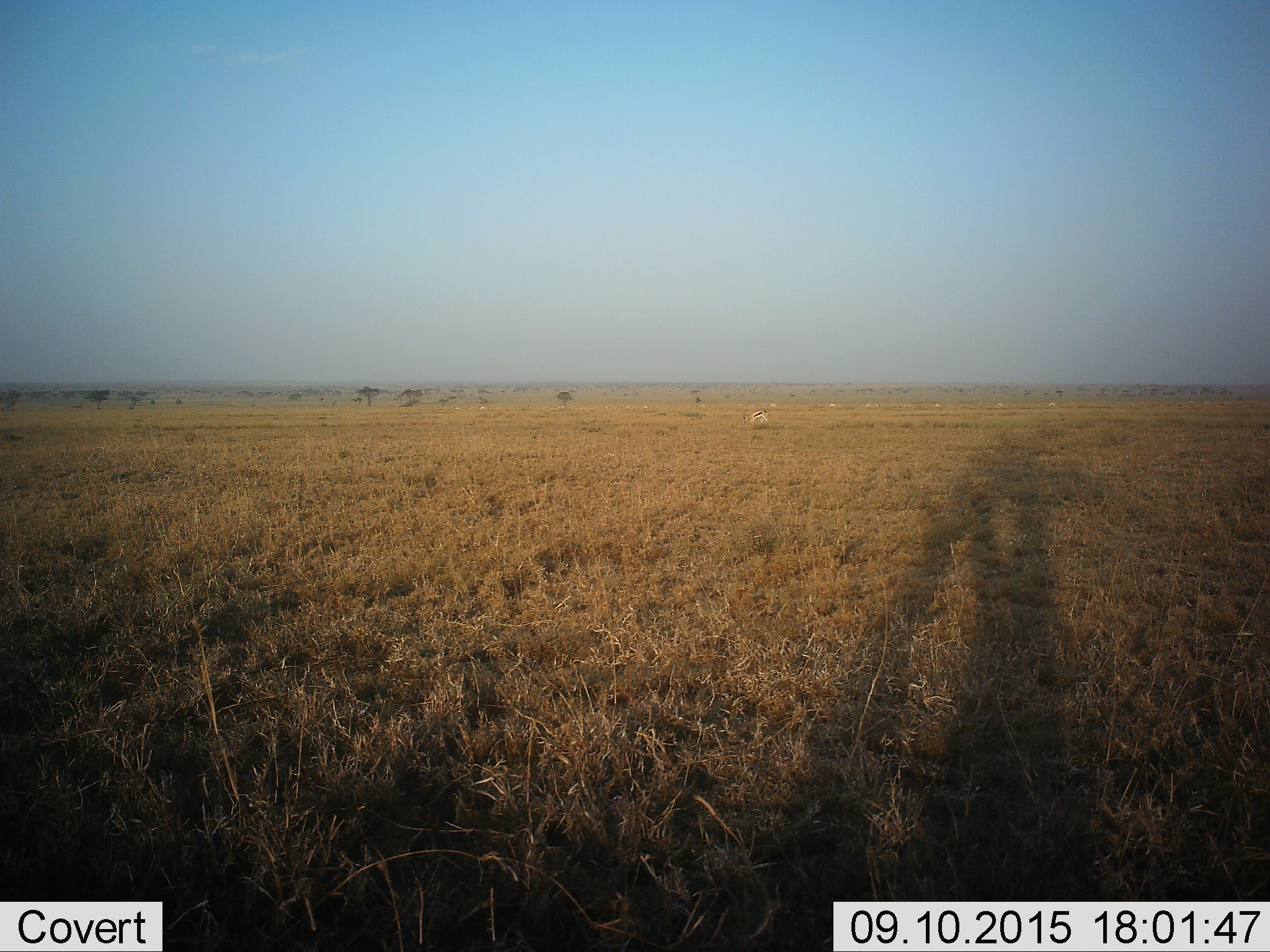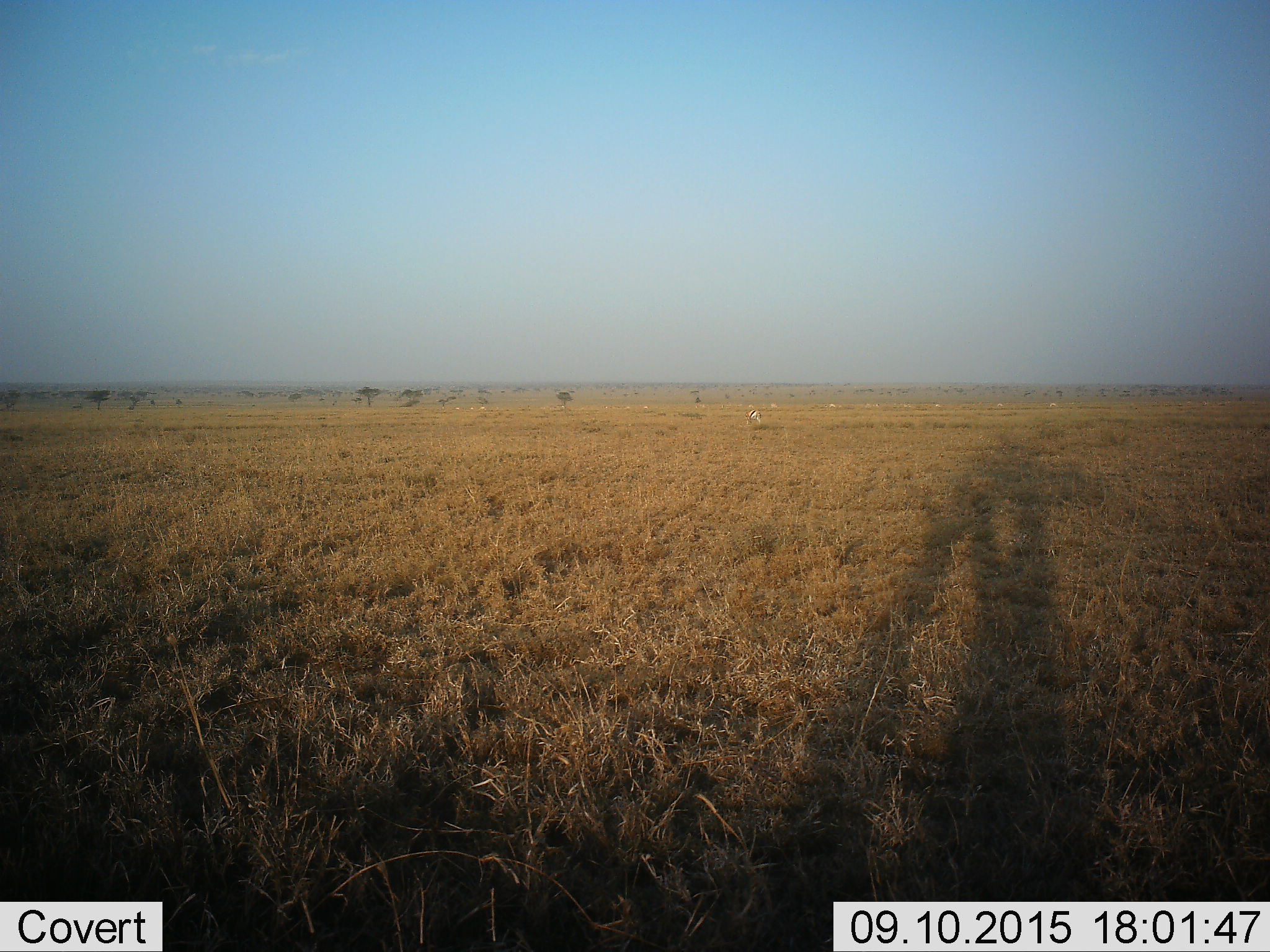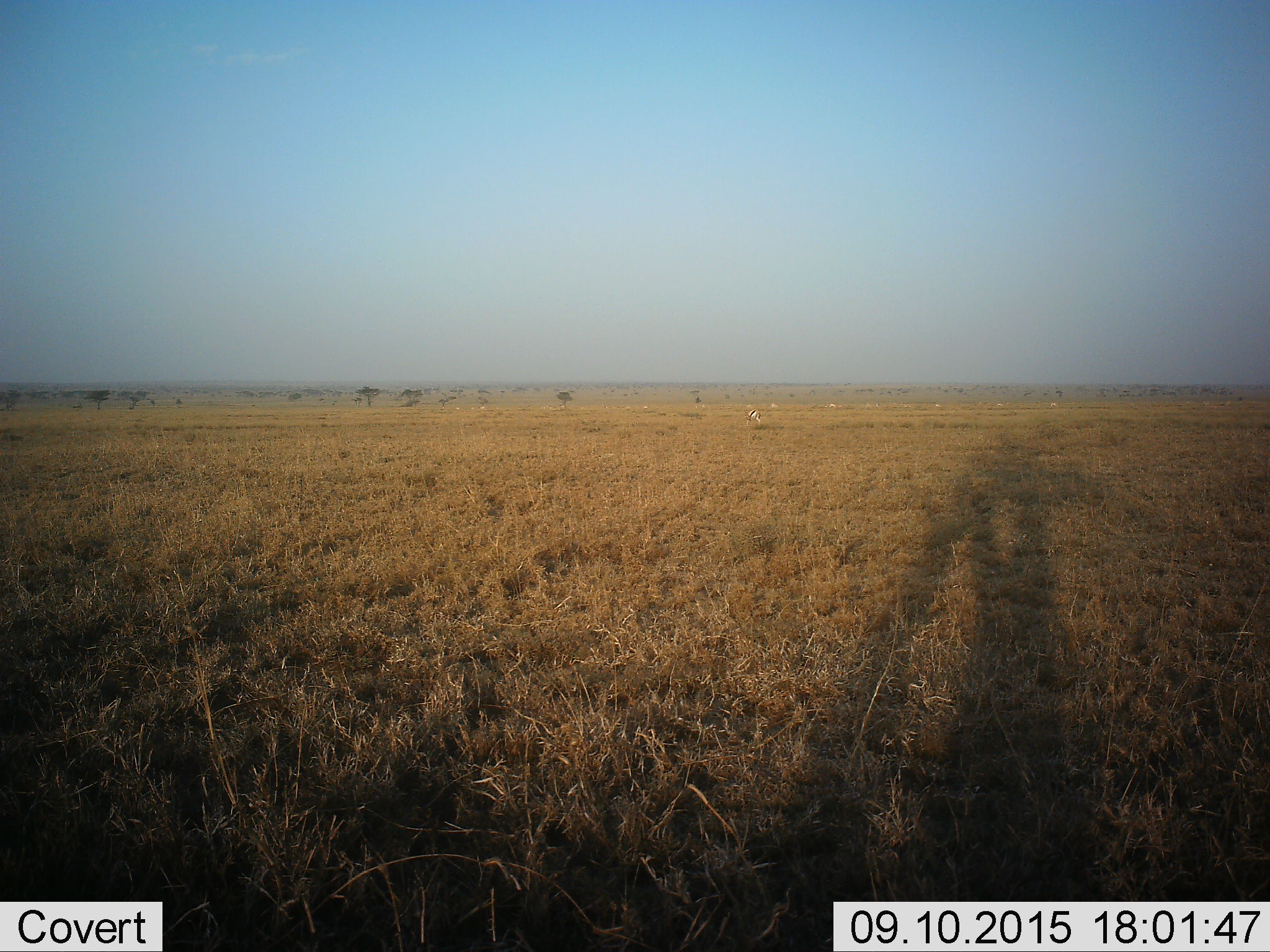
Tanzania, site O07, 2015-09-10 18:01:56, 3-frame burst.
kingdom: Animalia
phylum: Chordata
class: Mammalia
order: Artiodactyla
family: Bovidae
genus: Eudorcas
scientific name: Eudorcas thomsonii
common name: thomson's gazelle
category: gazellethomsons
Gazellethomsons (thomson's gazelle) (Eudorcas thomsonii), count 11-50. Behavior (volunteer vote fractions): standing 17%, resting 0%, moving 33%, interacting 0%. Young present (vote fraction): 0%. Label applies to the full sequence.